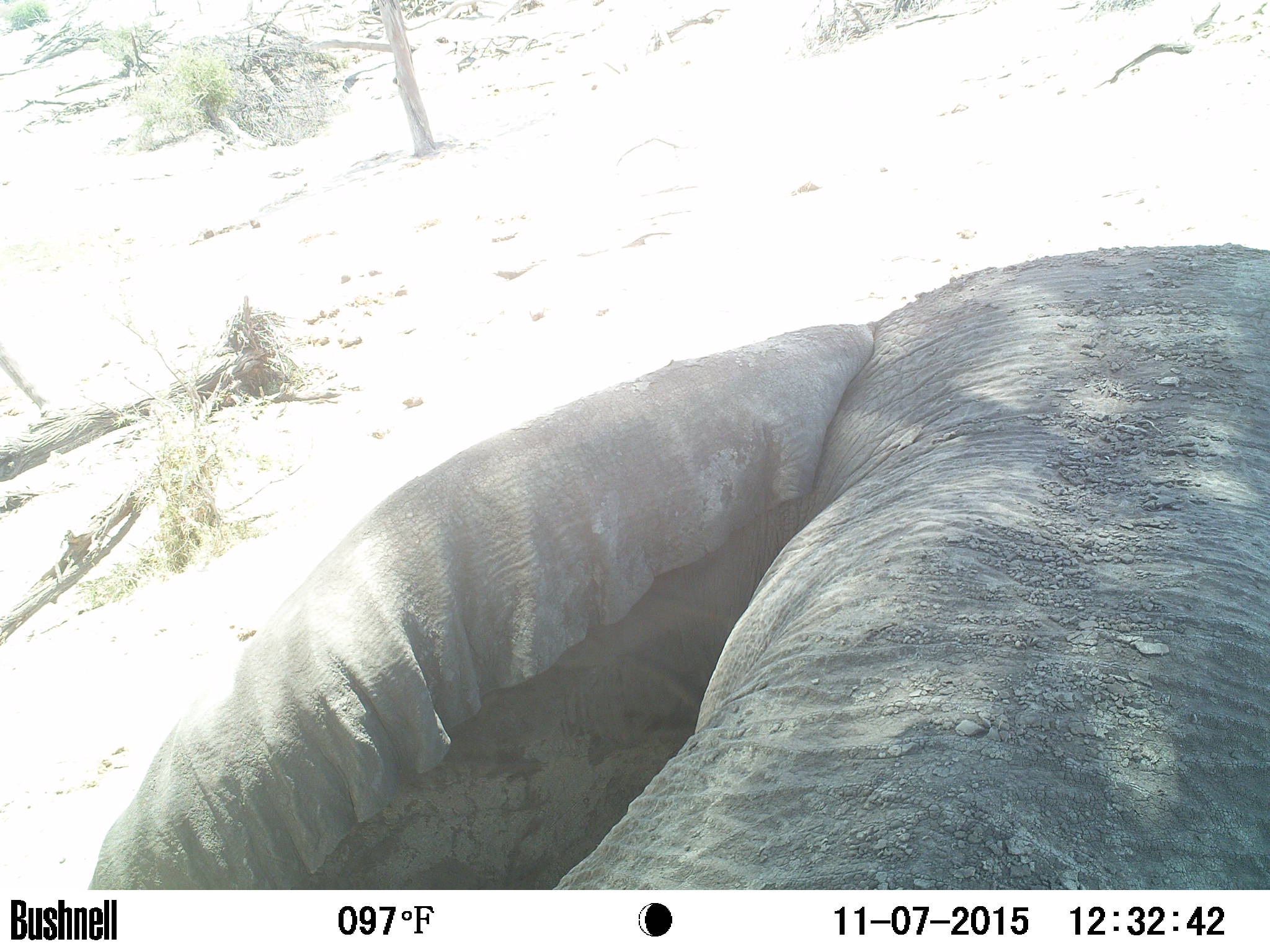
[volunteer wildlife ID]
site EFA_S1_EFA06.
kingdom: Animalia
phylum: Chordata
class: Mammalia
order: Proboscidea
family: Elephantidae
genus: Loxodonta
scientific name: Loxodonta africana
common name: african bush elephant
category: elephant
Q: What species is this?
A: Elephant (african bush elephant) (Loxodonta africana).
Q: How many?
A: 1.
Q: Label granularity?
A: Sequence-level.